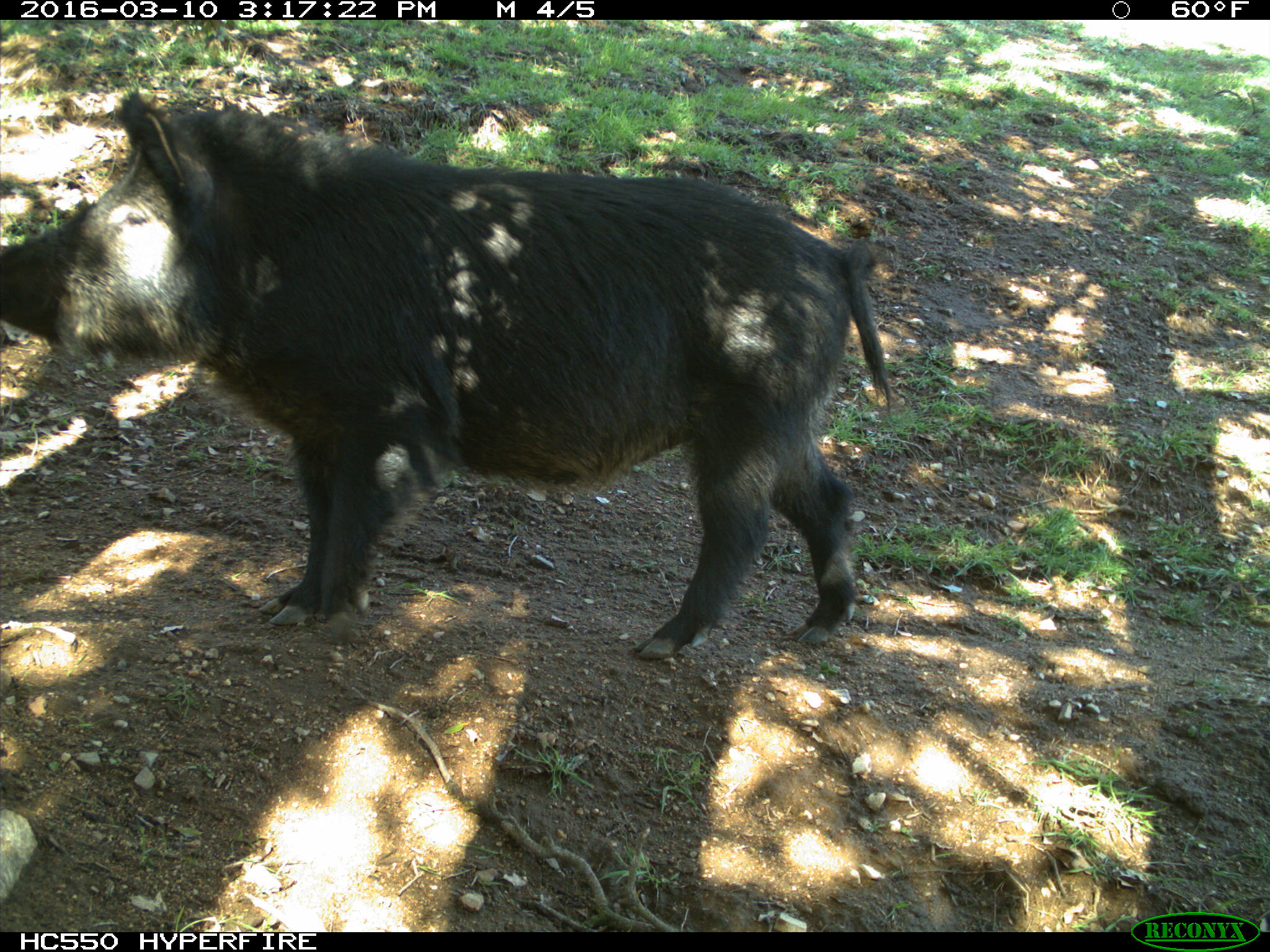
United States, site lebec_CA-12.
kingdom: Animalia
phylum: Chordata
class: Mammalia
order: Artiodactyla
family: Suidae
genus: Sus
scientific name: Sus scrofa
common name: wild boar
Sus scrofa (wild boar).